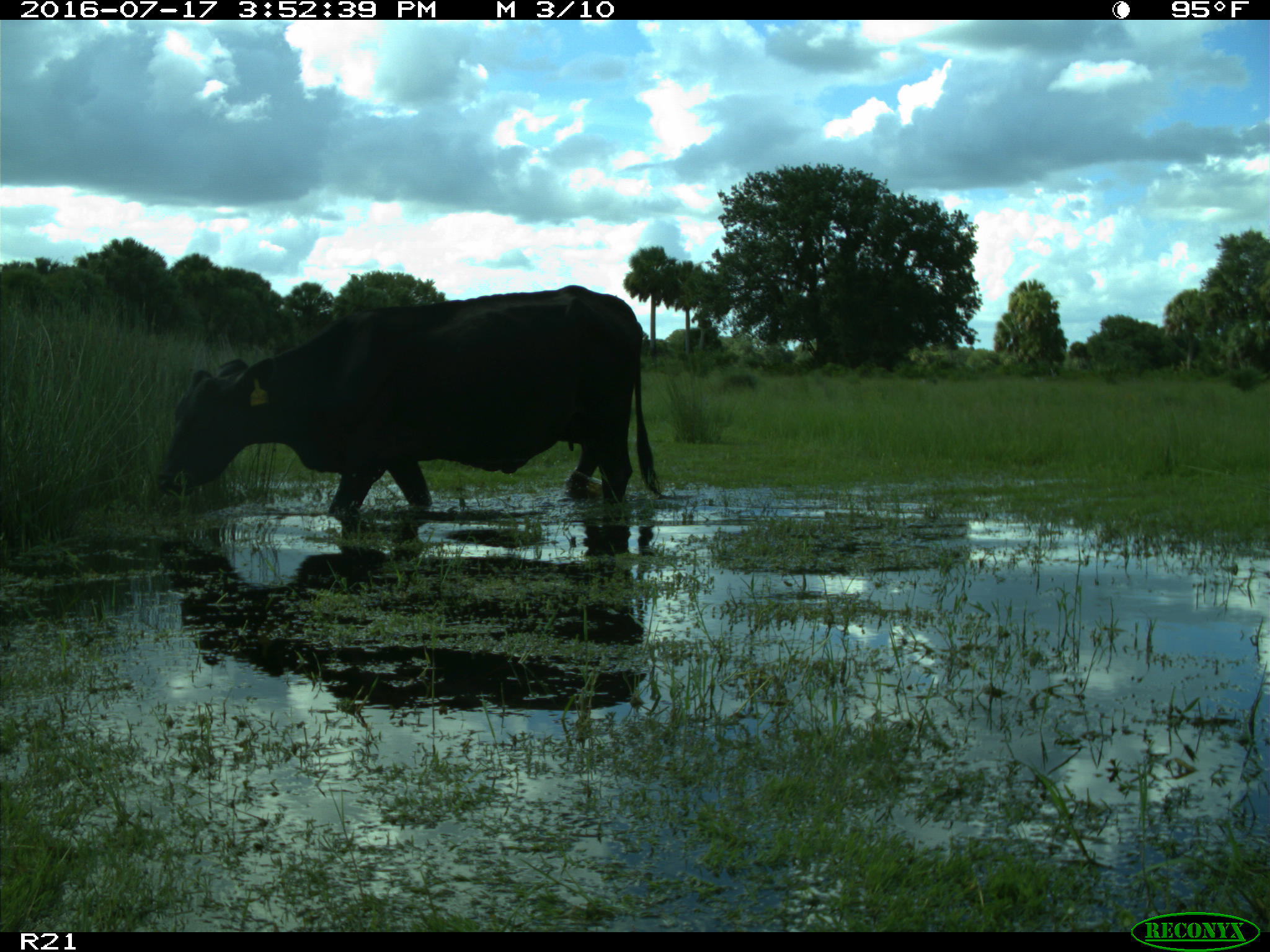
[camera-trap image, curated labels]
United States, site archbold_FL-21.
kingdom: Animalia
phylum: Chordata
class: Mammalia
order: Artiodactyla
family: Bovidae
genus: Bos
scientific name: Bos taurus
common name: domestic cow